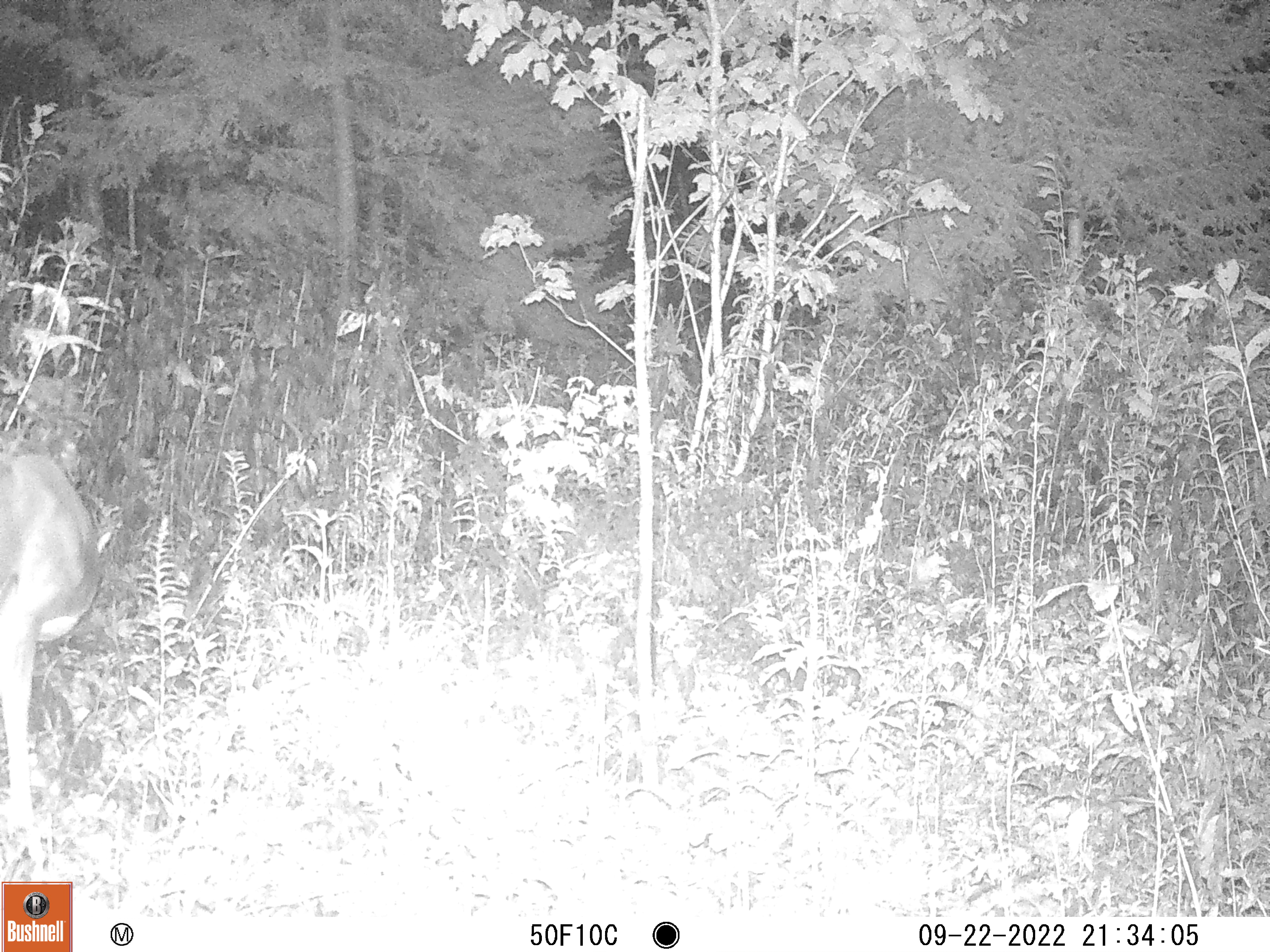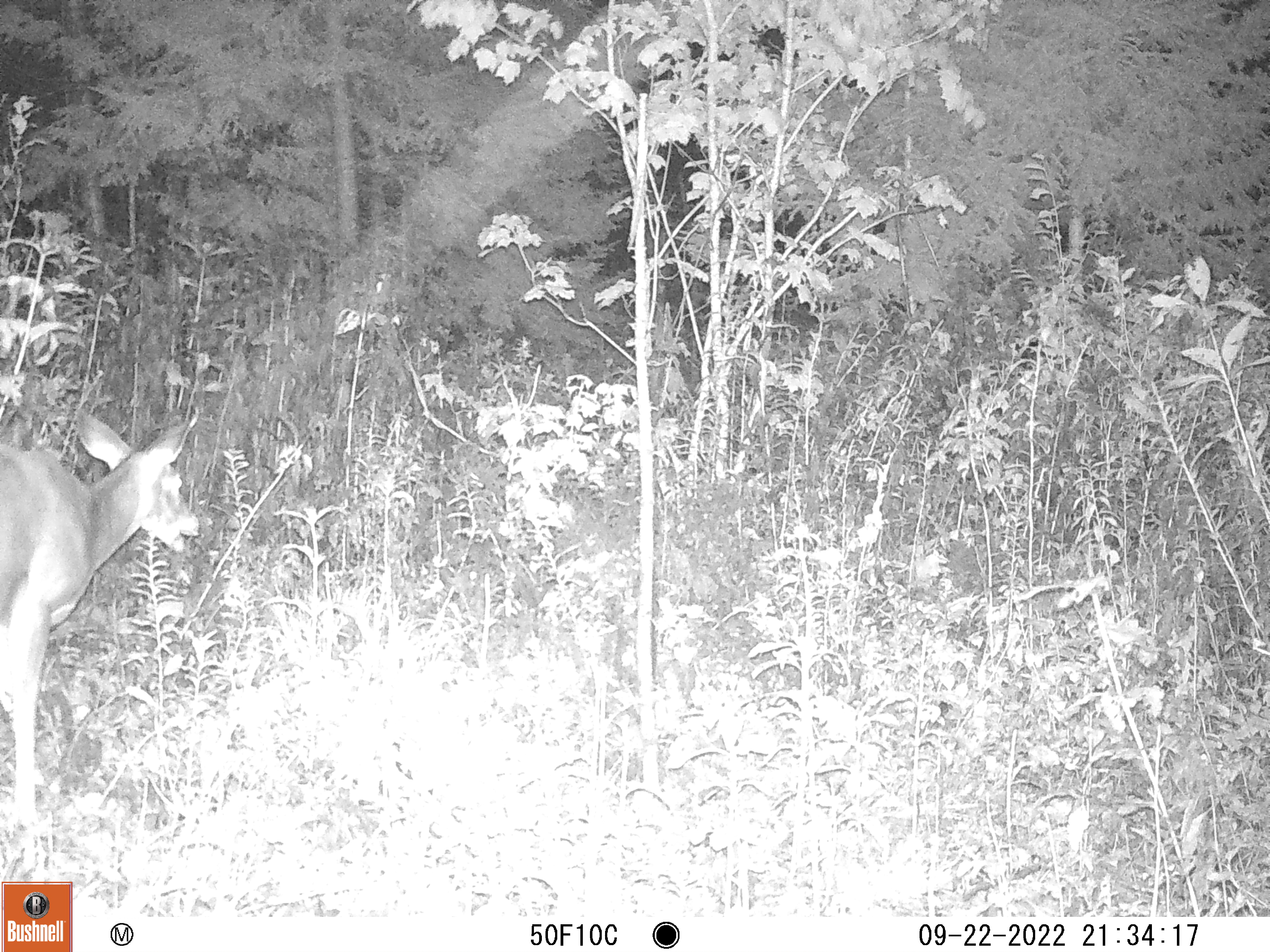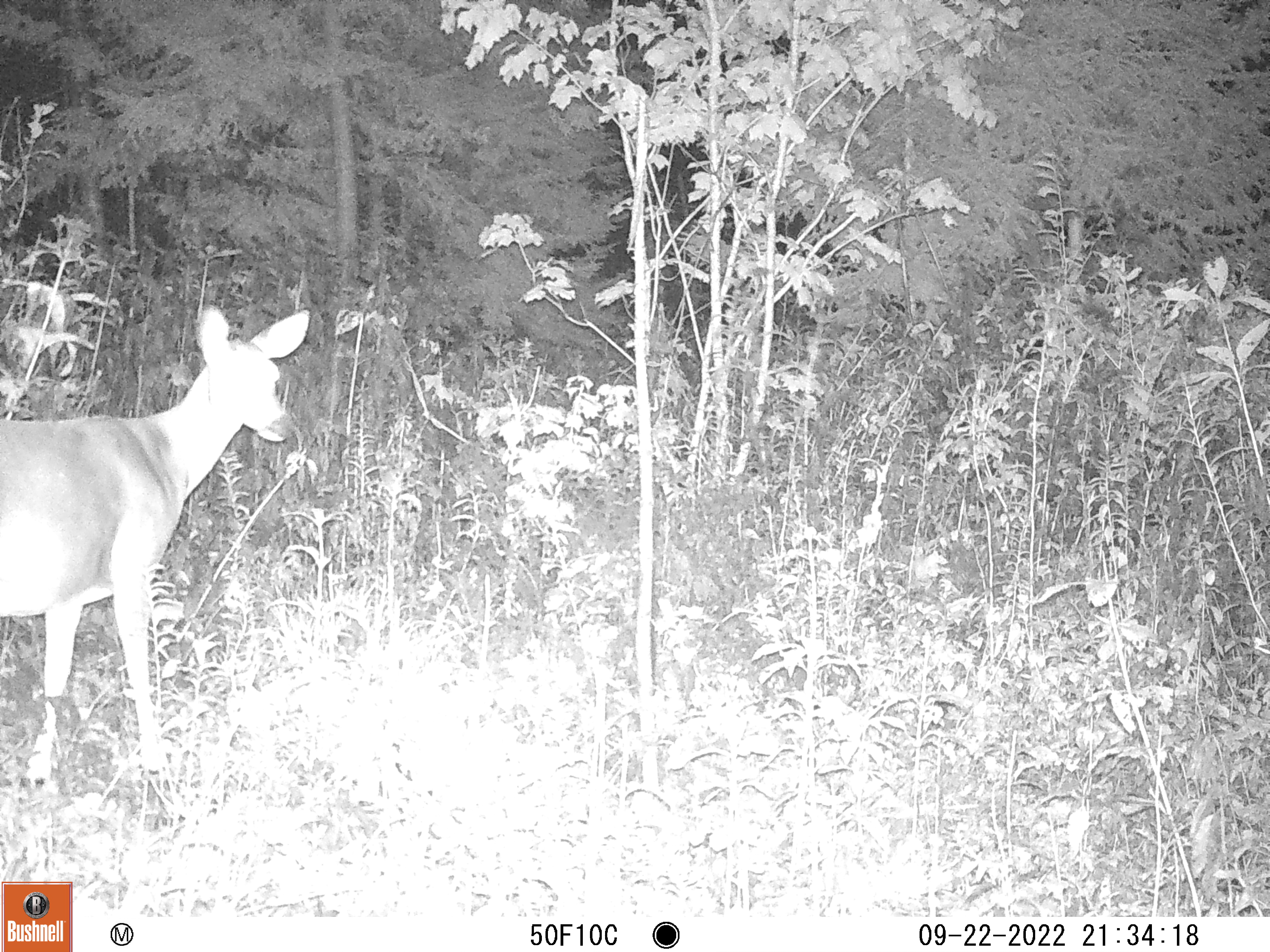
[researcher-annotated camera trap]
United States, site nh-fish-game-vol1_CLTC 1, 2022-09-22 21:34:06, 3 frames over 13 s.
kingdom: Animalia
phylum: Chordata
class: Mammalia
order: Artiodactyla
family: Cervidae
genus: Odocoileus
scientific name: Odocoileus virginianus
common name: white-tailed deer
White-tailed deer (Odocoileus virginianus).